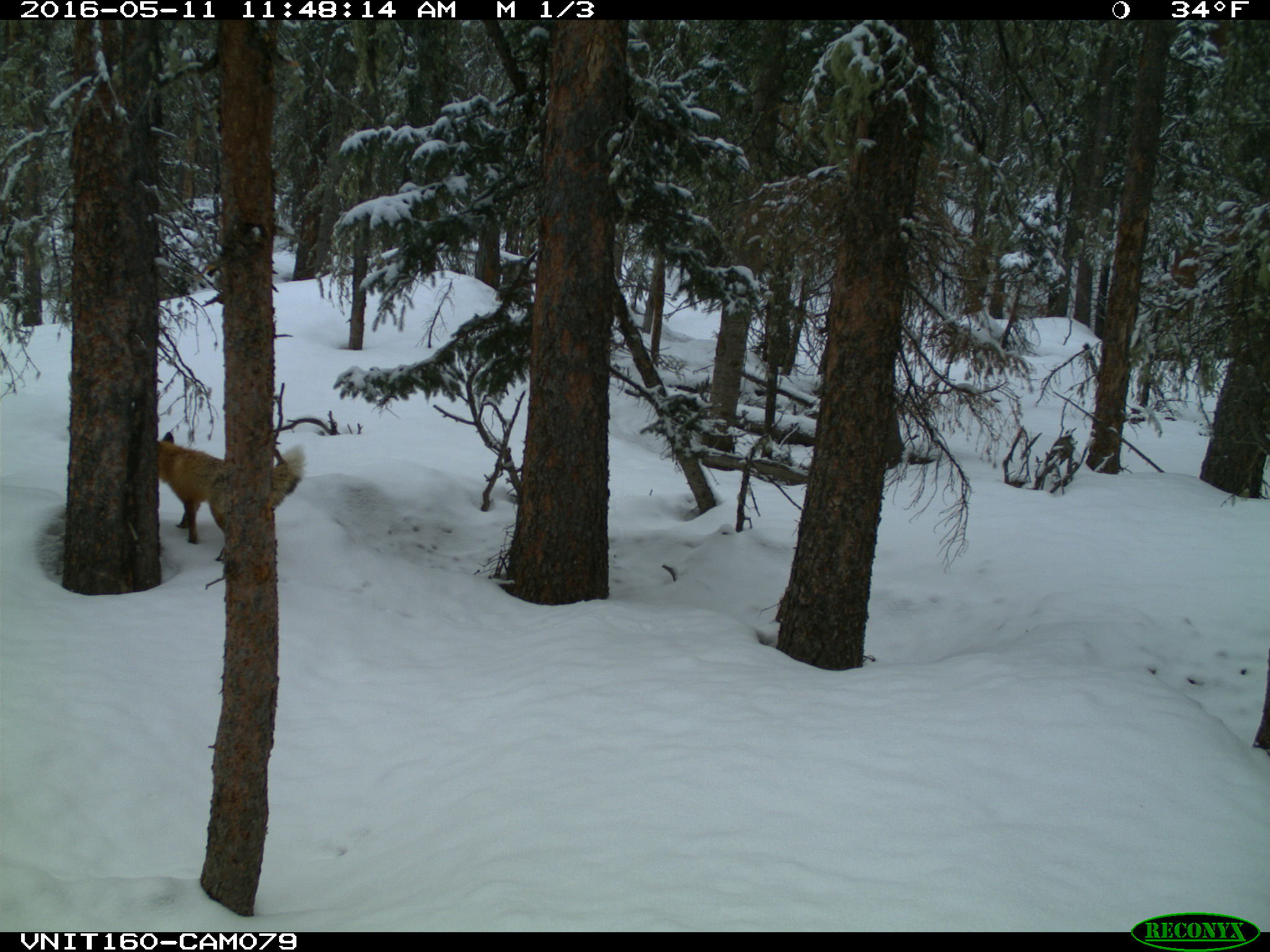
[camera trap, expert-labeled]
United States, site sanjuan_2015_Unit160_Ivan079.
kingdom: Animalia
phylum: Chordata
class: Mammalia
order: Carnivora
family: Canidae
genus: Vulpes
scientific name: Vulpes vulpes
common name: red fox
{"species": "Vulpes vulpes (red fox)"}